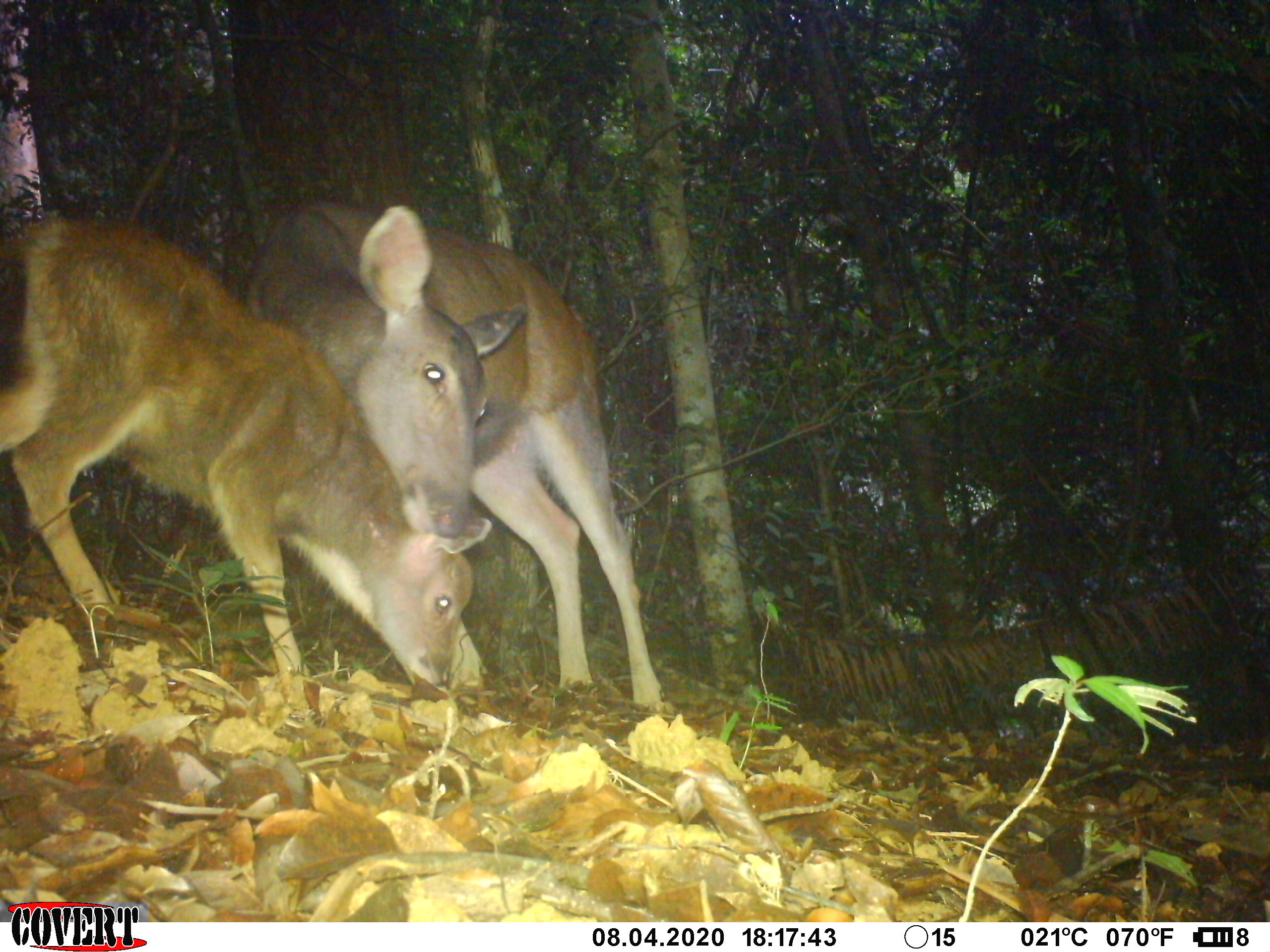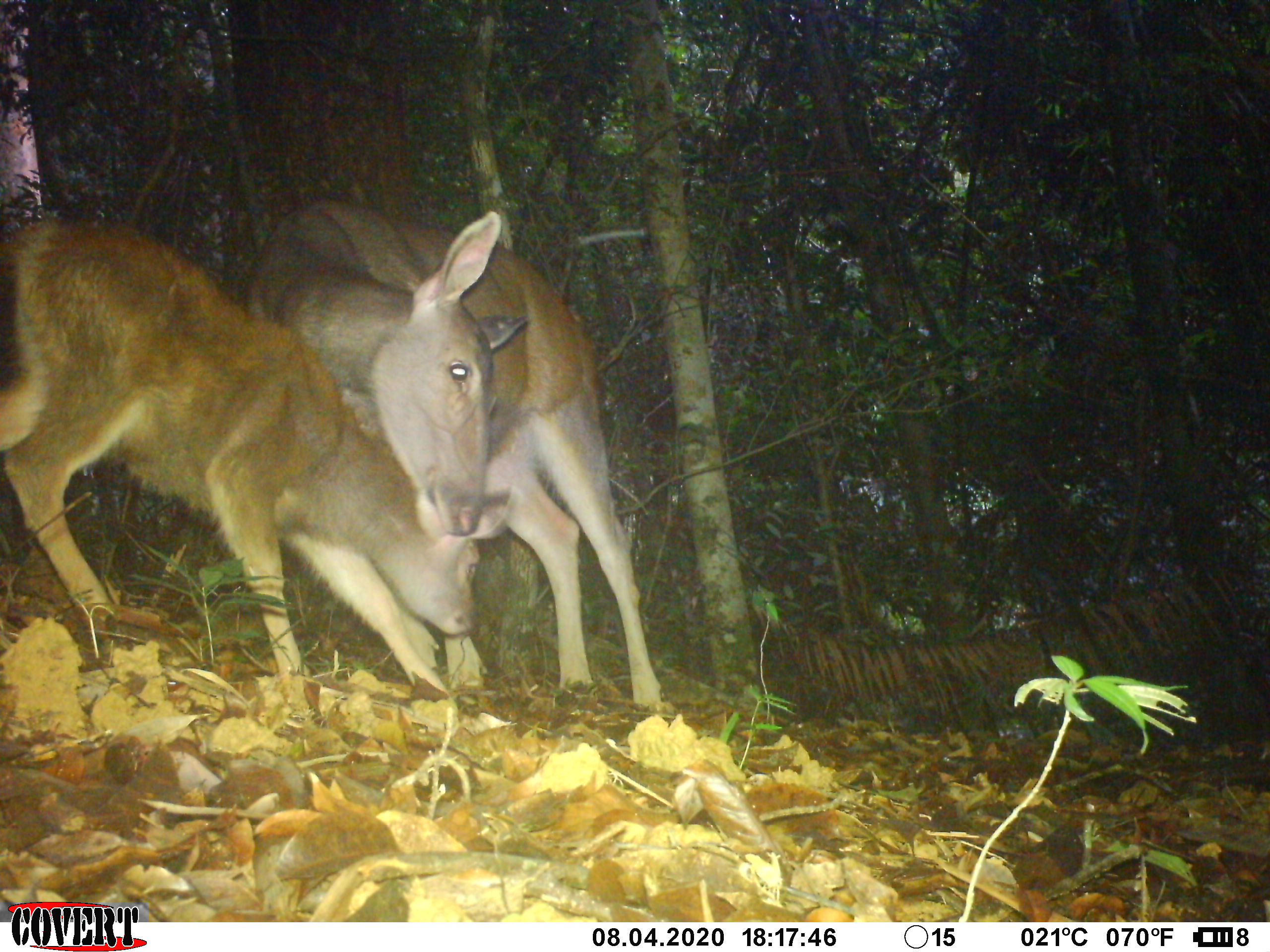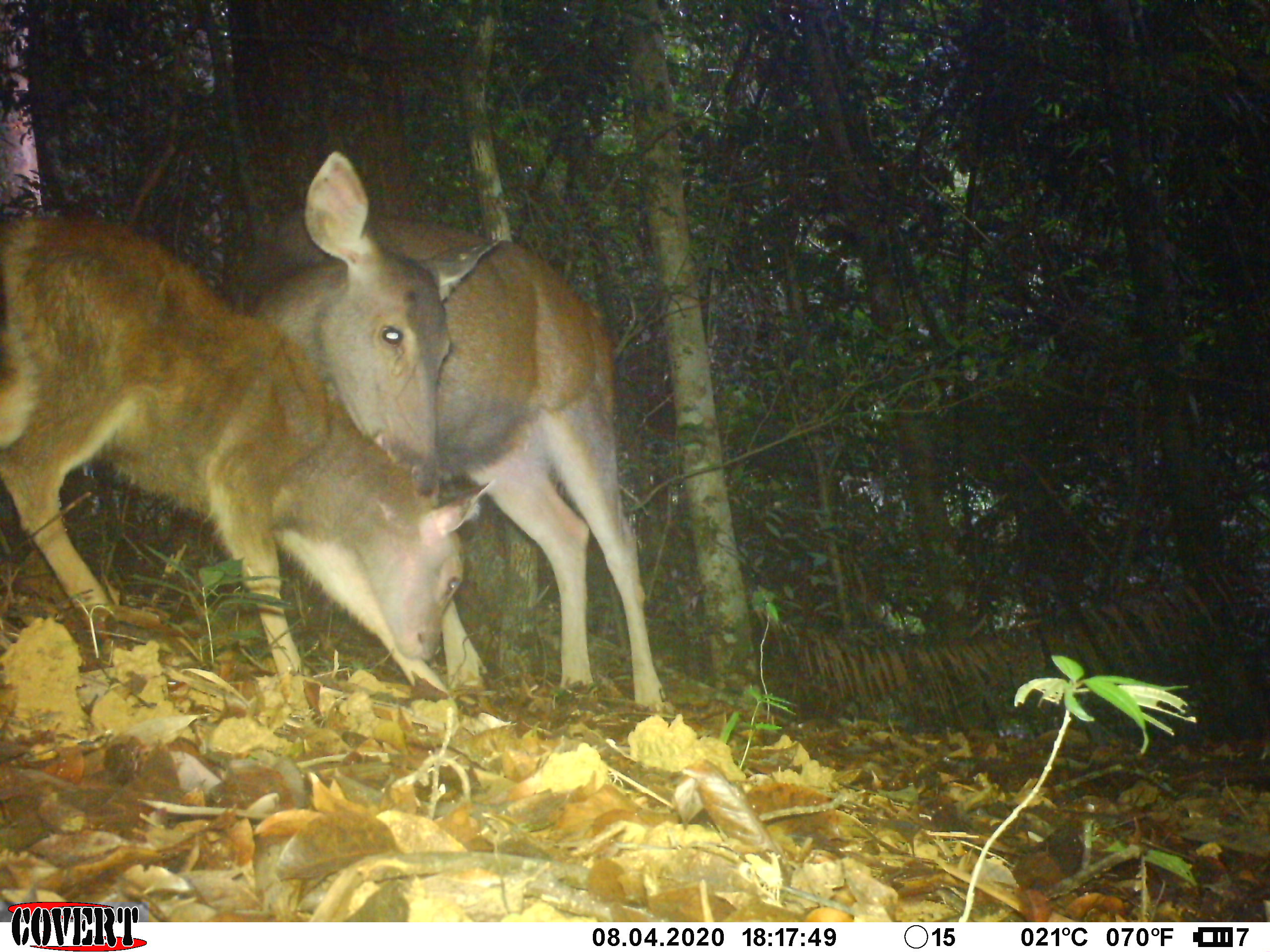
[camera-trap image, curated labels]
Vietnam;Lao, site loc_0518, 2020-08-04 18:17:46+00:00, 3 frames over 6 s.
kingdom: Animalia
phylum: Chordata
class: Mammalia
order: Artiodactyla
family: Cervidae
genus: Rusa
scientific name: Rusa unicolor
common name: sambar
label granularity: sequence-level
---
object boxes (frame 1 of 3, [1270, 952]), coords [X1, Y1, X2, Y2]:
sambar: [0, 213, 475, 692]; [245, 194, 675, 715]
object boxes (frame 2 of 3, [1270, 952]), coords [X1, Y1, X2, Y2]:
sambar: [0, 213, 475, 692]; [245, 194, 665, 713]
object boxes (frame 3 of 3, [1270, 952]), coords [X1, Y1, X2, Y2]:
sambar: [234, 147, 673, 713]; [0, 213, 489, 700]